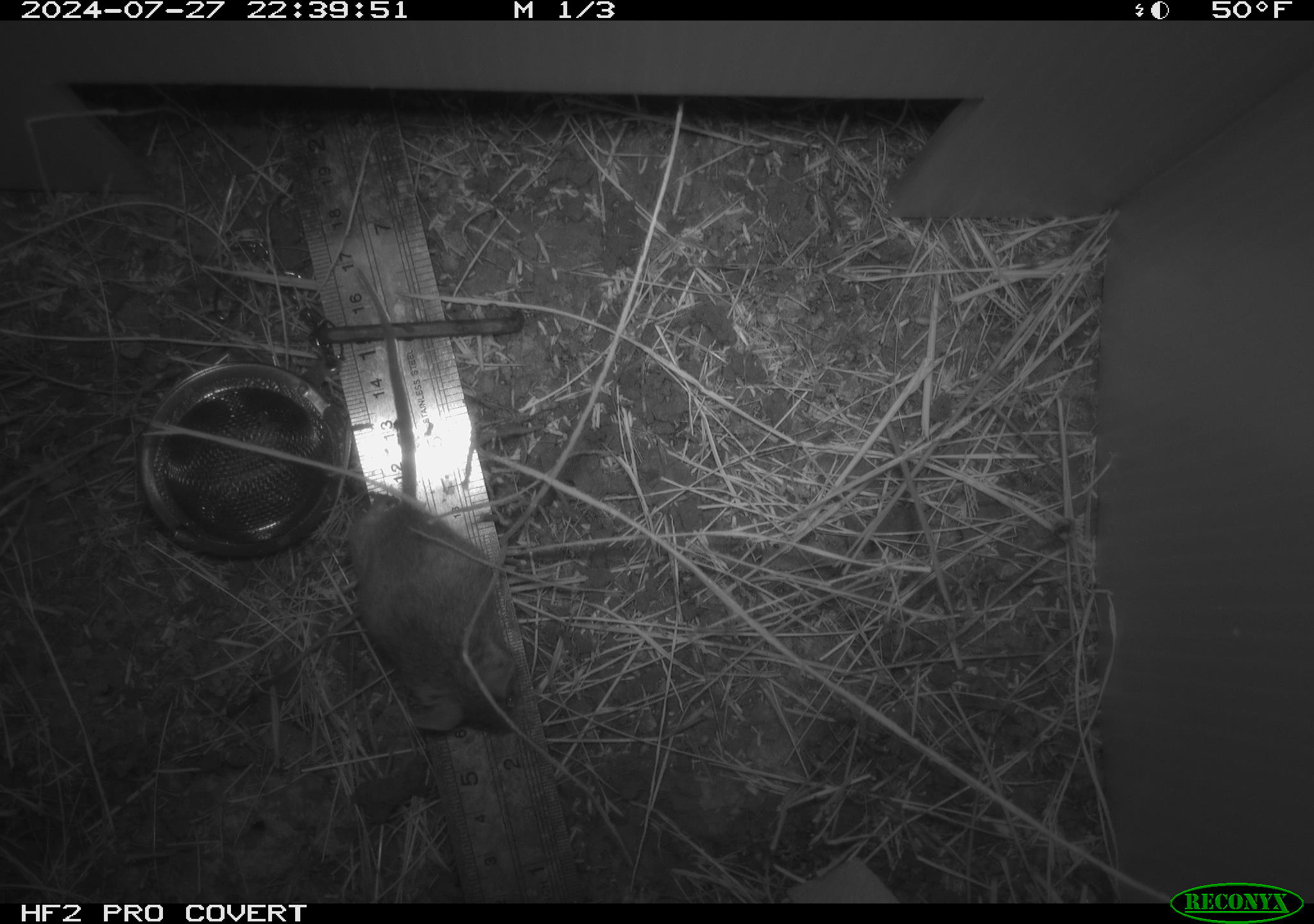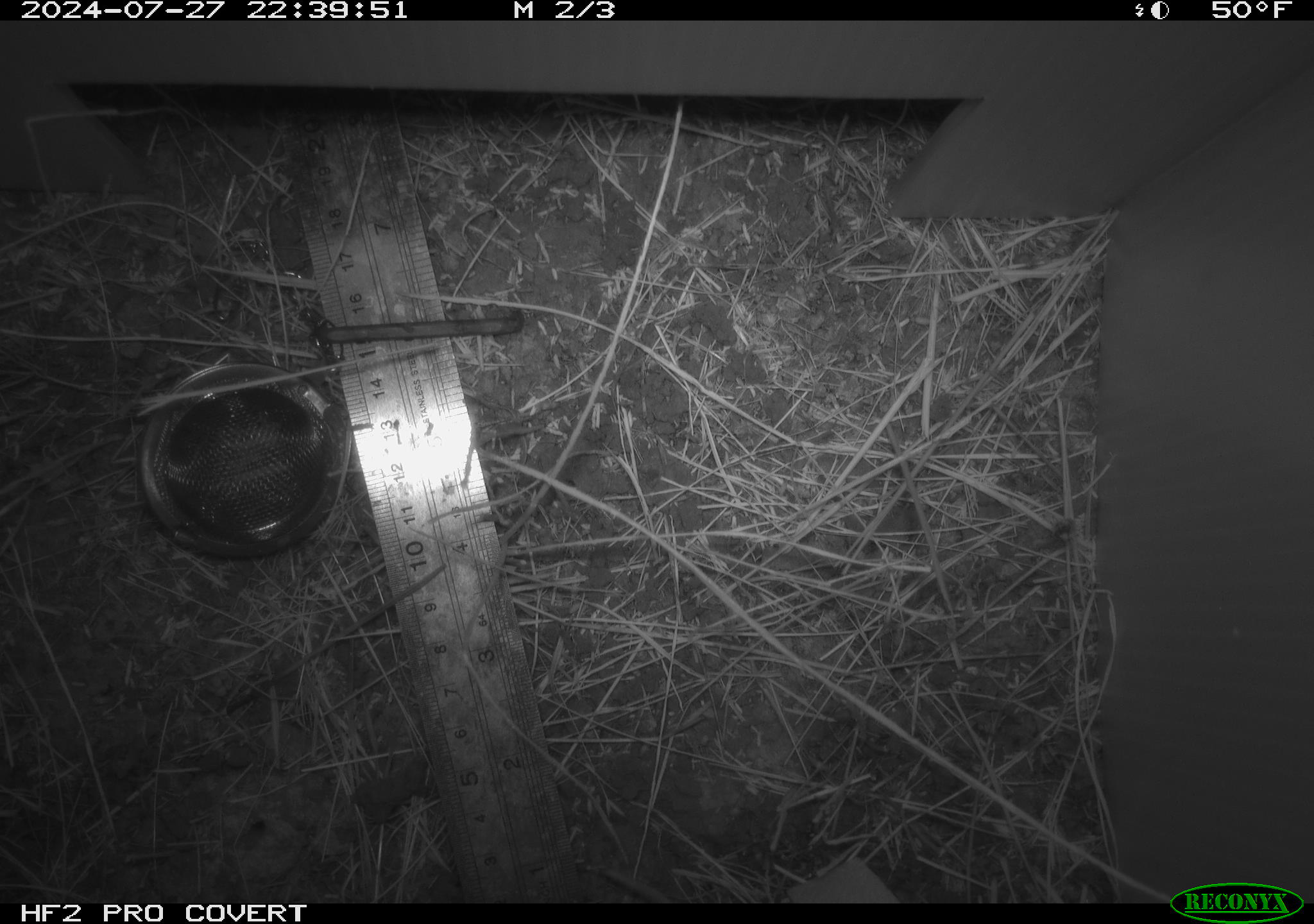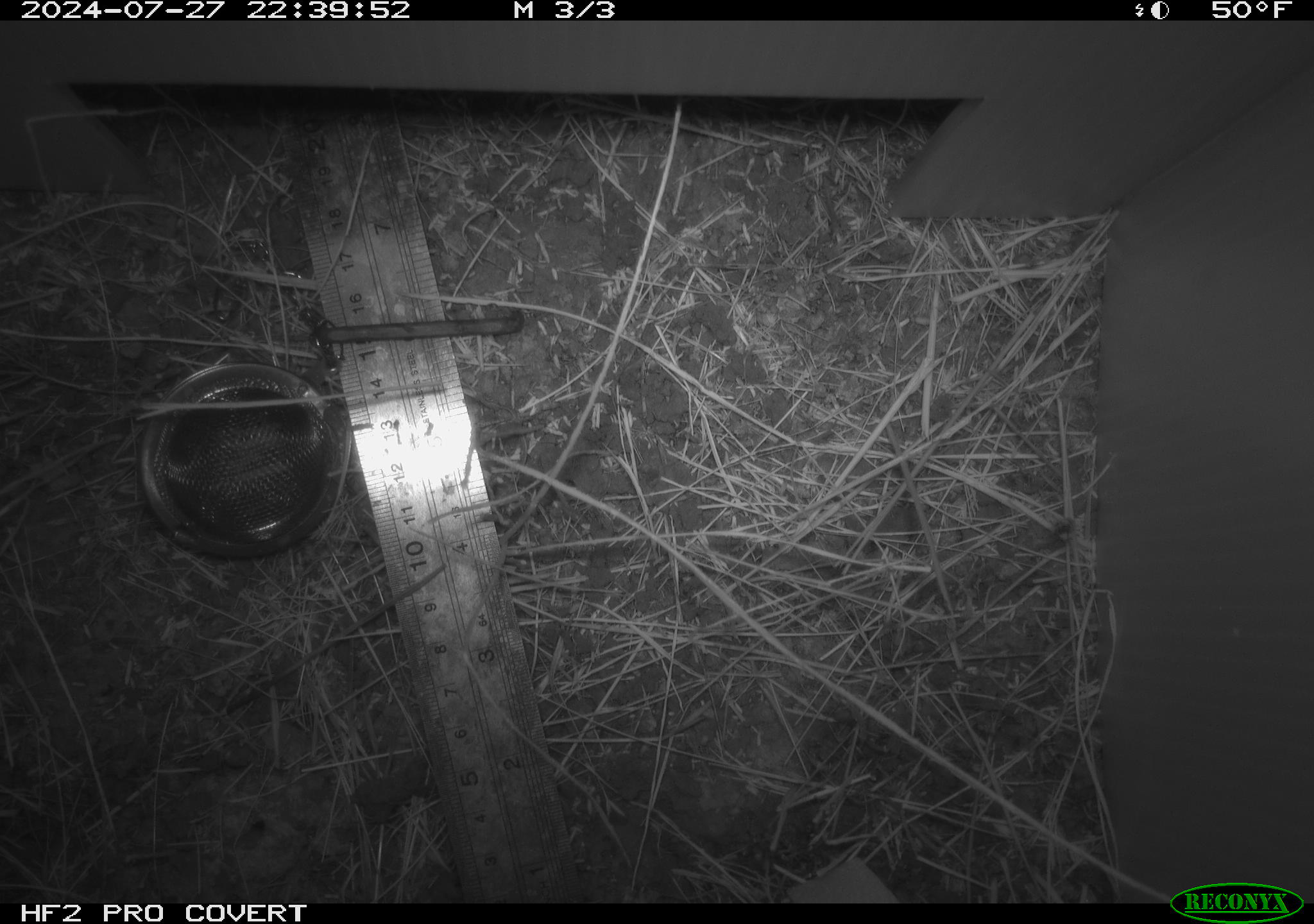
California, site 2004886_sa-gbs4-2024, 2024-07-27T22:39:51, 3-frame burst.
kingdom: Animalia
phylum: Chordata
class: Mammalia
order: Rodentia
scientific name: Rodentia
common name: mouse species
Mouse species (Rodentia).